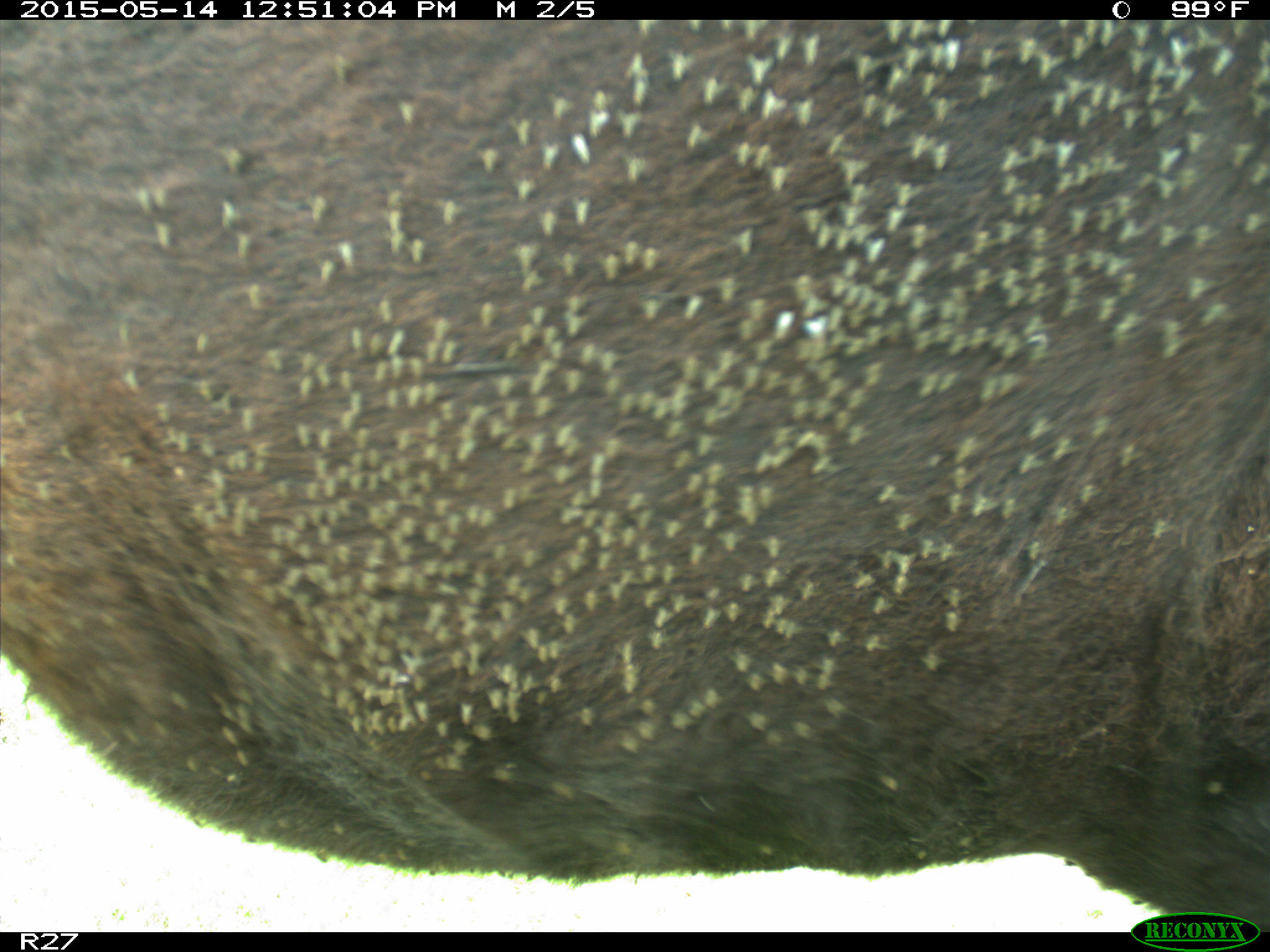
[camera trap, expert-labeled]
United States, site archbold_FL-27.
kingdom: Animalia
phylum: Chordata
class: Mammalia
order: Artiodactyla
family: Bovidae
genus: Bos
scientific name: Bos taurus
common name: domestic cow